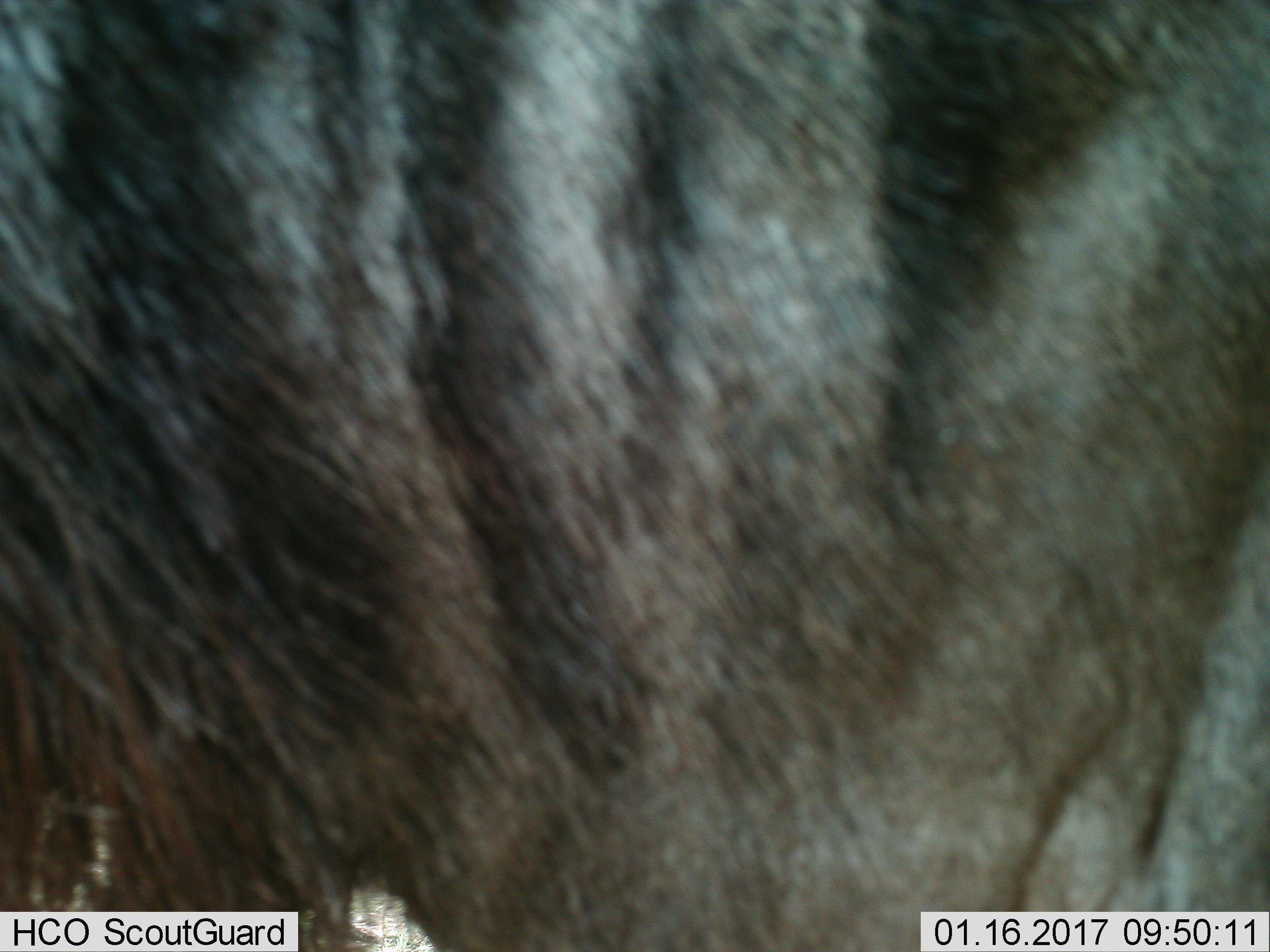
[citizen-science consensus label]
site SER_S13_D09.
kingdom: Animalia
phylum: Chordata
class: Mammalia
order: Artiodactyla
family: Bovidae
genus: Connochaetes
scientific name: Connochaetes taurinus taurinus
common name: blue wildebeest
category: wildebeestblue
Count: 1.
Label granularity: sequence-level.